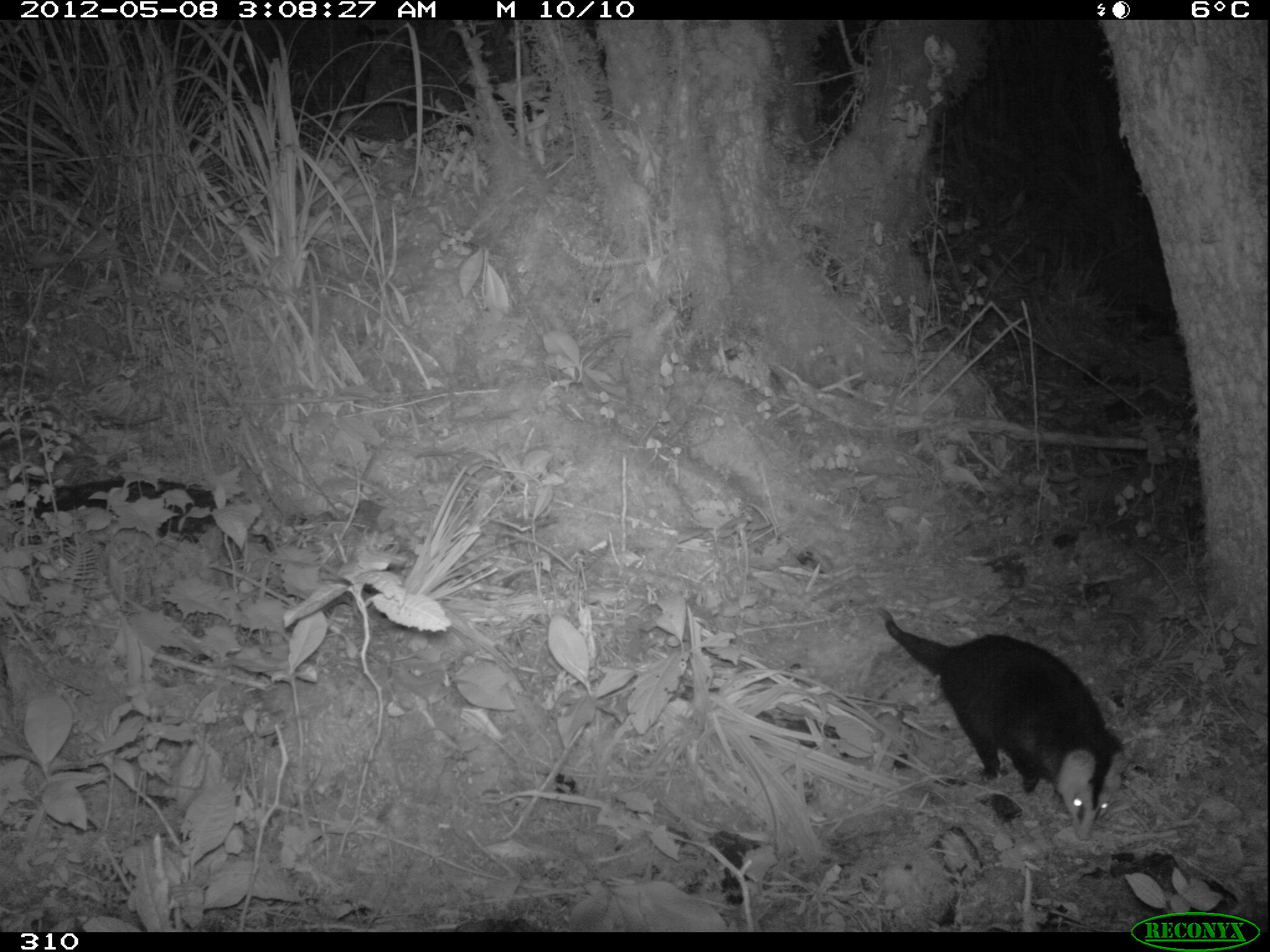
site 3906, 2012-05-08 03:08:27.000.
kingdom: Animalia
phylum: Chordata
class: Mammalia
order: Didelphimorphia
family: Didelphidae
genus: Didelphis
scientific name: Didelphis pernigra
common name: andean white-eared opossum